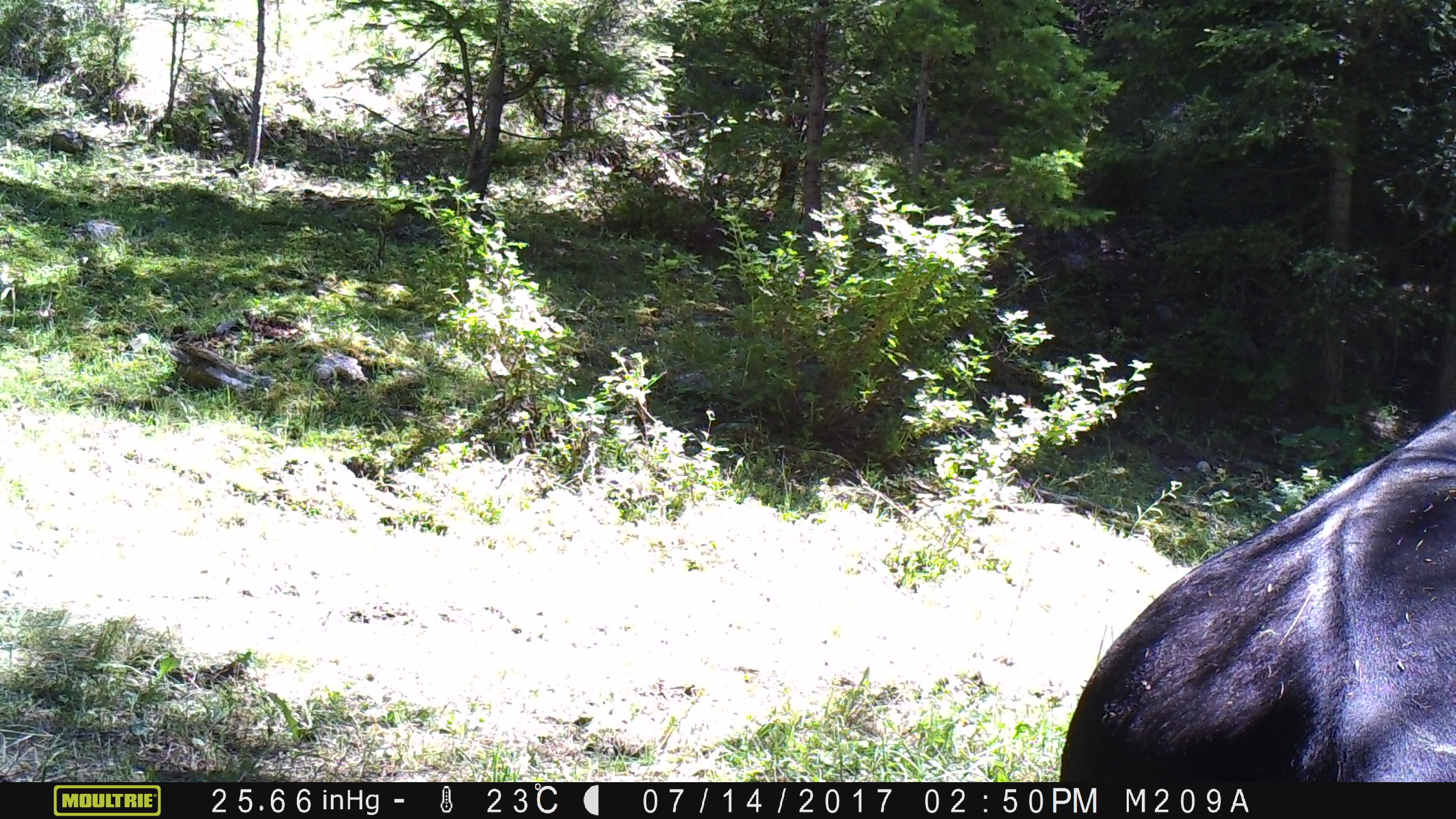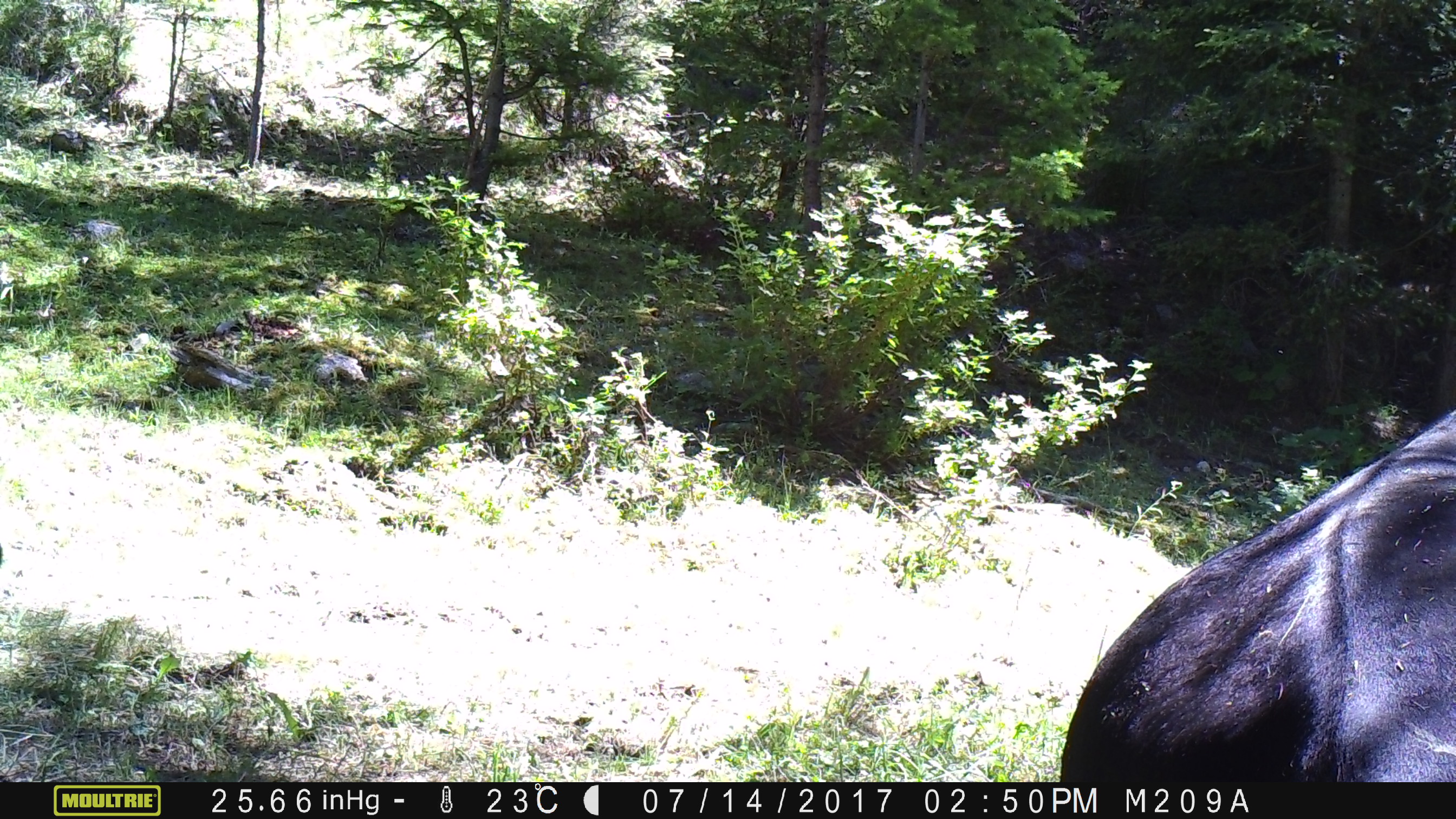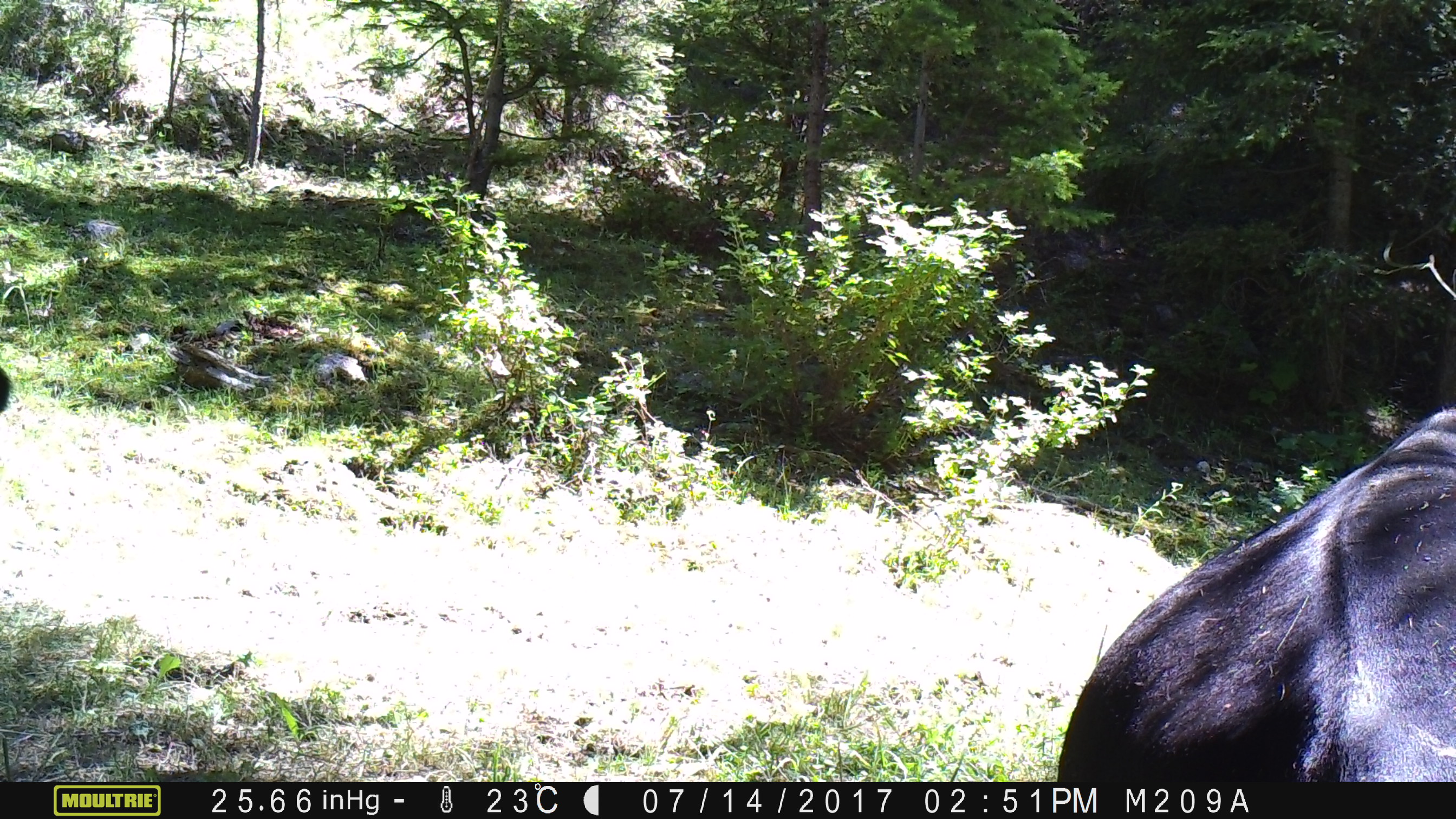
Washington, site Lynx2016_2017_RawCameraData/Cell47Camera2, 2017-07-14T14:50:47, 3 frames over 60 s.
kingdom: Animalia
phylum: Chordata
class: Mammalia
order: Artiodactyla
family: Bovidae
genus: Bos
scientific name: Bos taurus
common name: domestic cattle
Domestic cattle (Bos taurus). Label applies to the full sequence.